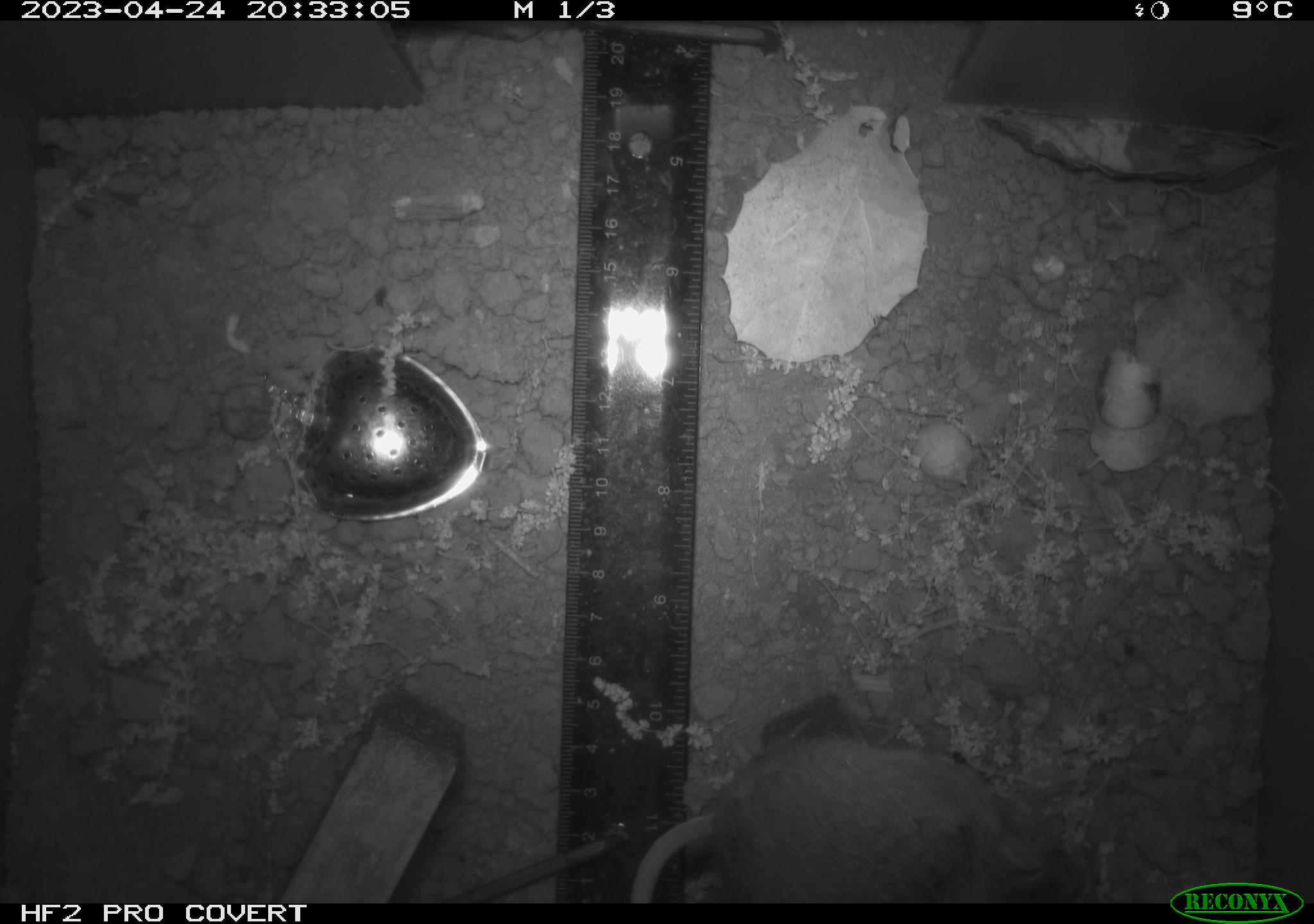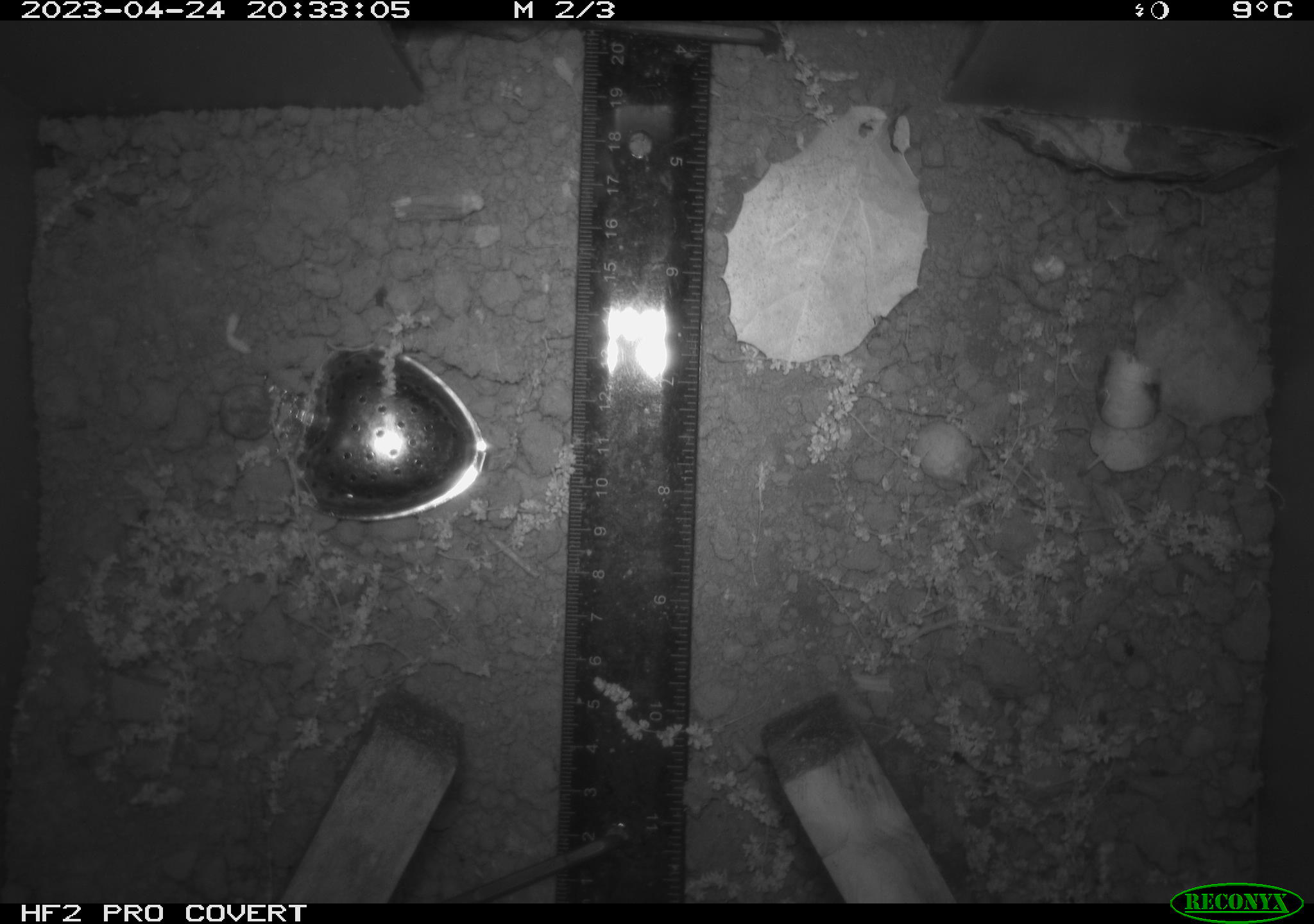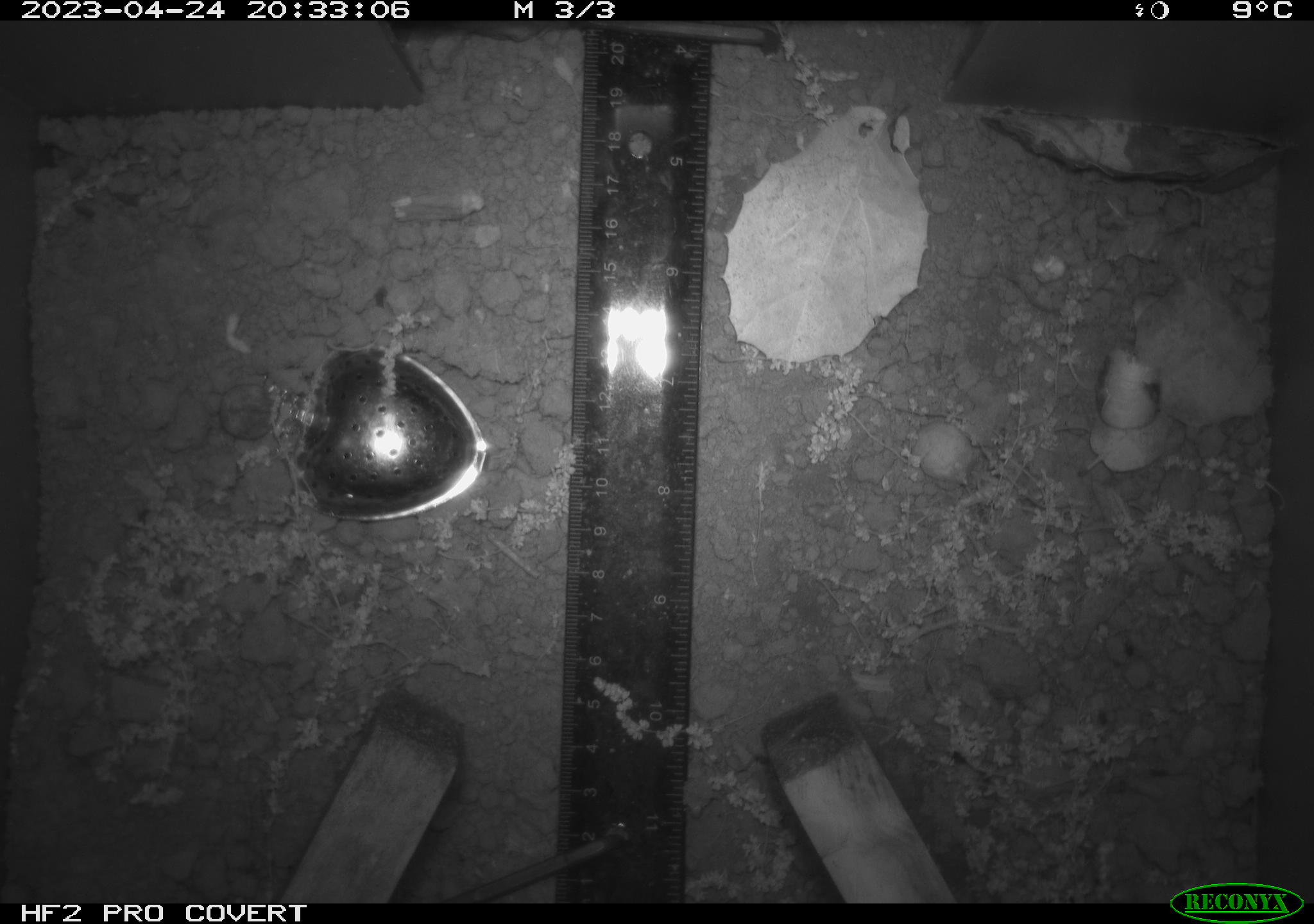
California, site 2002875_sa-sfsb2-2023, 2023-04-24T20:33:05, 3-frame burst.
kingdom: Animalia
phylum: Chordata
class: Mammalia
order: Rodentia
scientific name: Rodentia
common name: mouse species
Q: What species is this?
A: Mouse species (Rodentia).